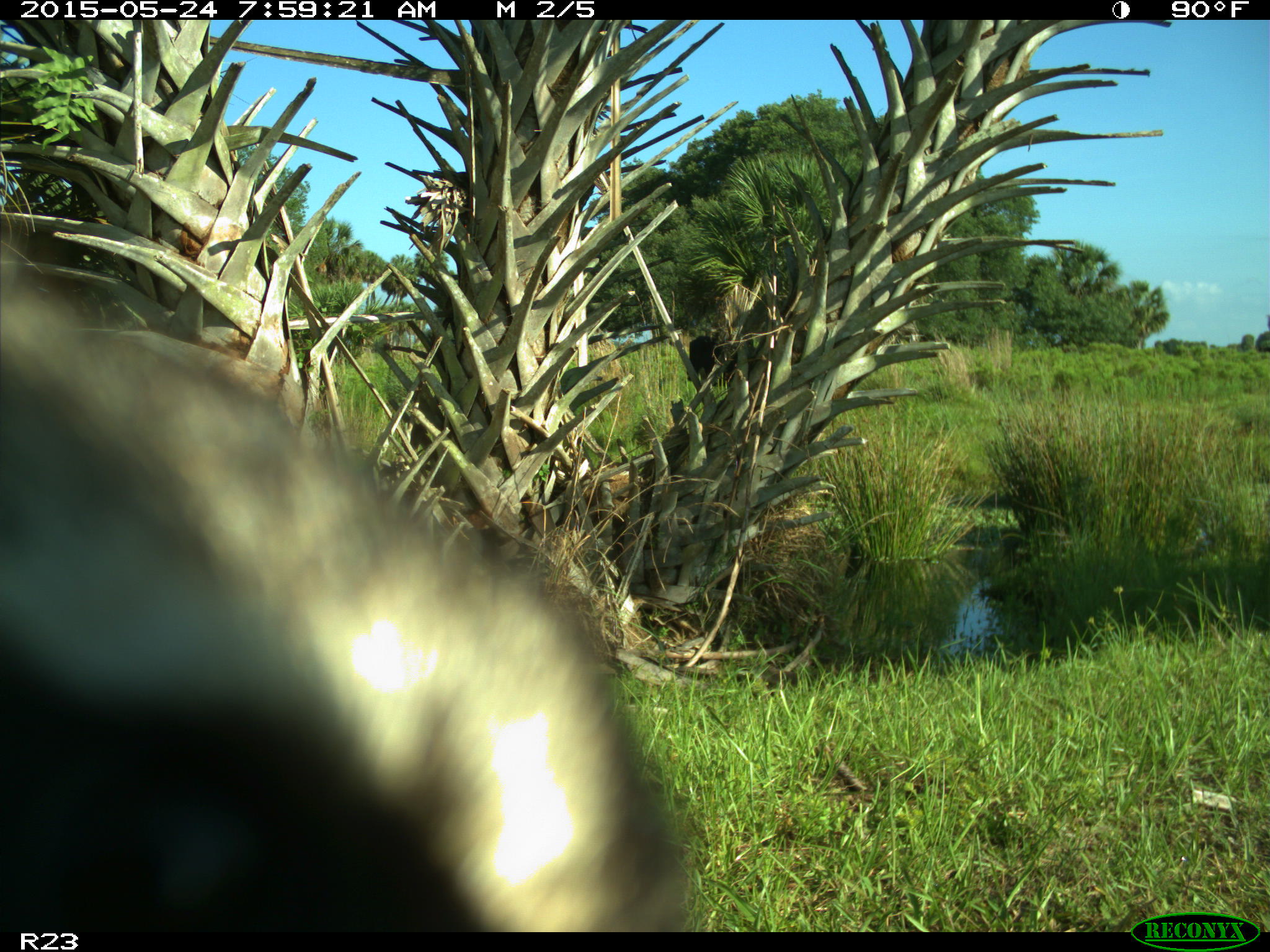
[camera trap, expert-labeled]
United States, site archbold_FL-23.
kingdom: Animalia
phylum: Chordata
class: Mammalia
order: Artiodactyla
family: Bovidae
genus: Bos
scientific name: Bos taurus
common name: domestic cow